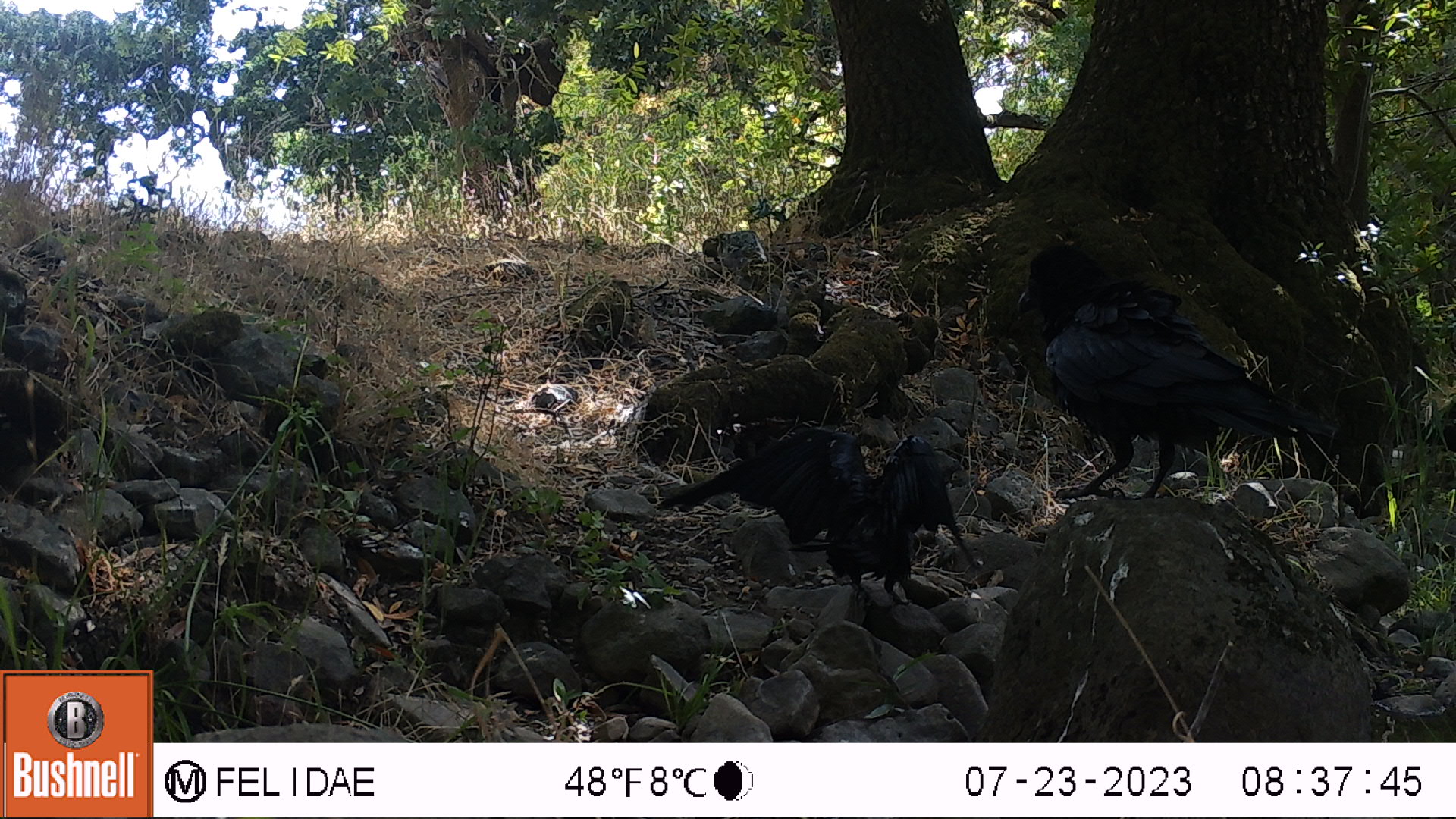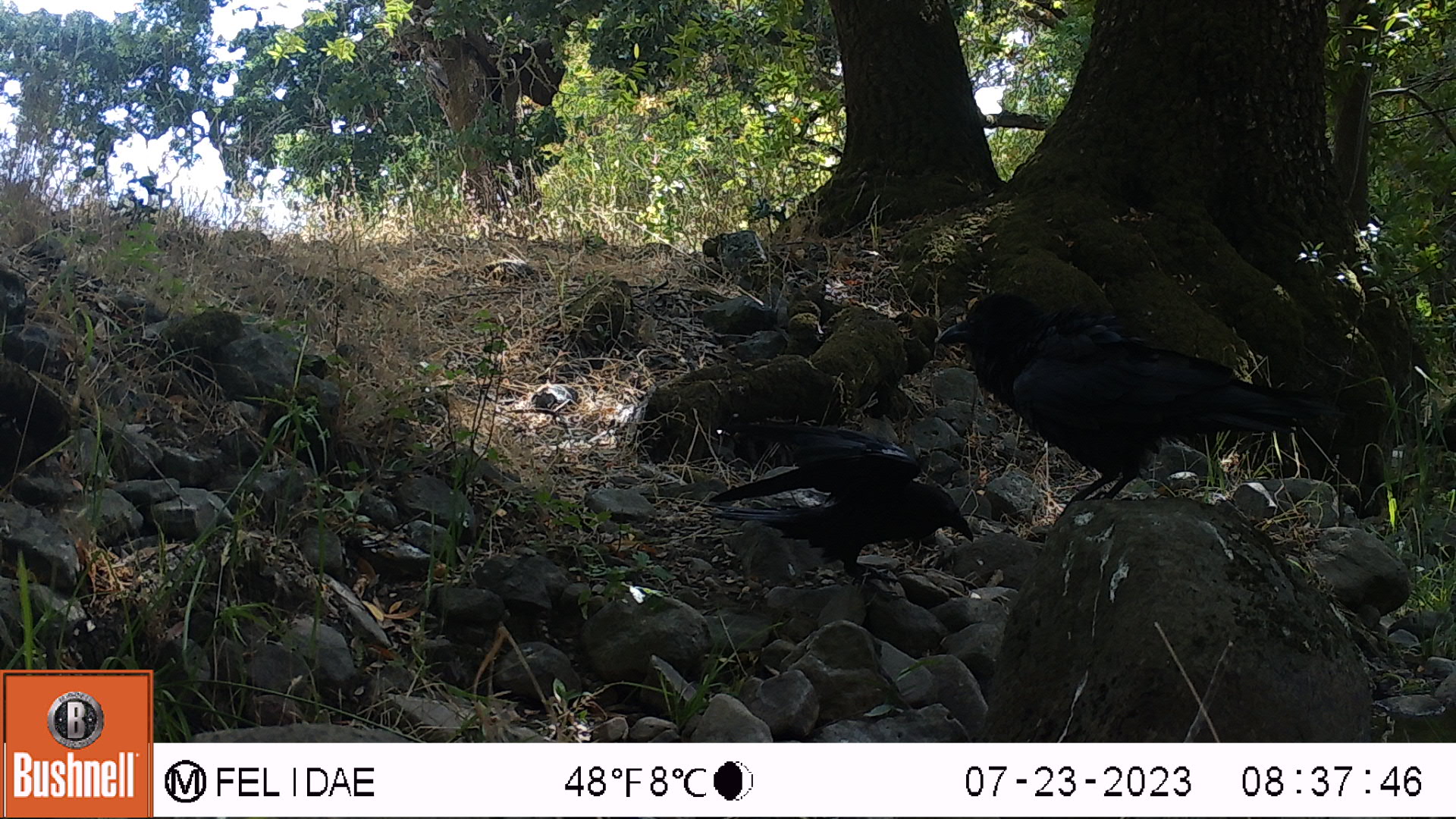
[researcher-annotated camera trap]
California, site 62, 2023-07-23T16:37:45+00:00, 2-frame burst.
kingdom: Animalia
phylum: Chordata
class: Aves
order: Passeriformes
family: Corvidae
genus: Corvus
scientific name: Corvus brachyrhynchos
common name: american crow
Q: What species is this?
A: American crow (Corvus brachyrhynchos).